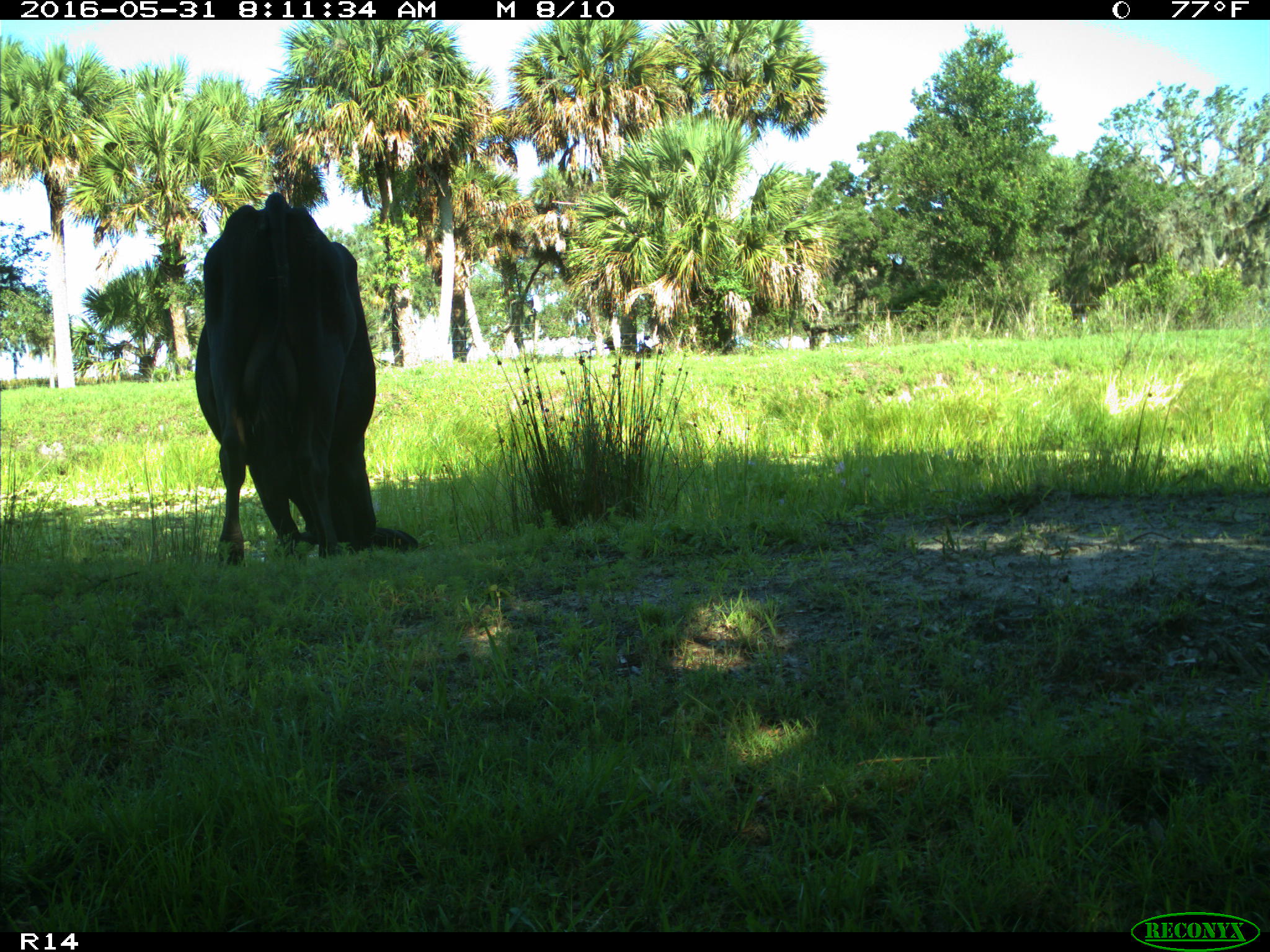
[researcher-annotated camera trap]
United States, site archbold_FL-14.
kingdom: Animalia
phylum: Chordata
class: Mammalia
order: Artiodactyla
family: Bovidae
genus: Bos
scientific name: Bos taurus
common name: domestic cow